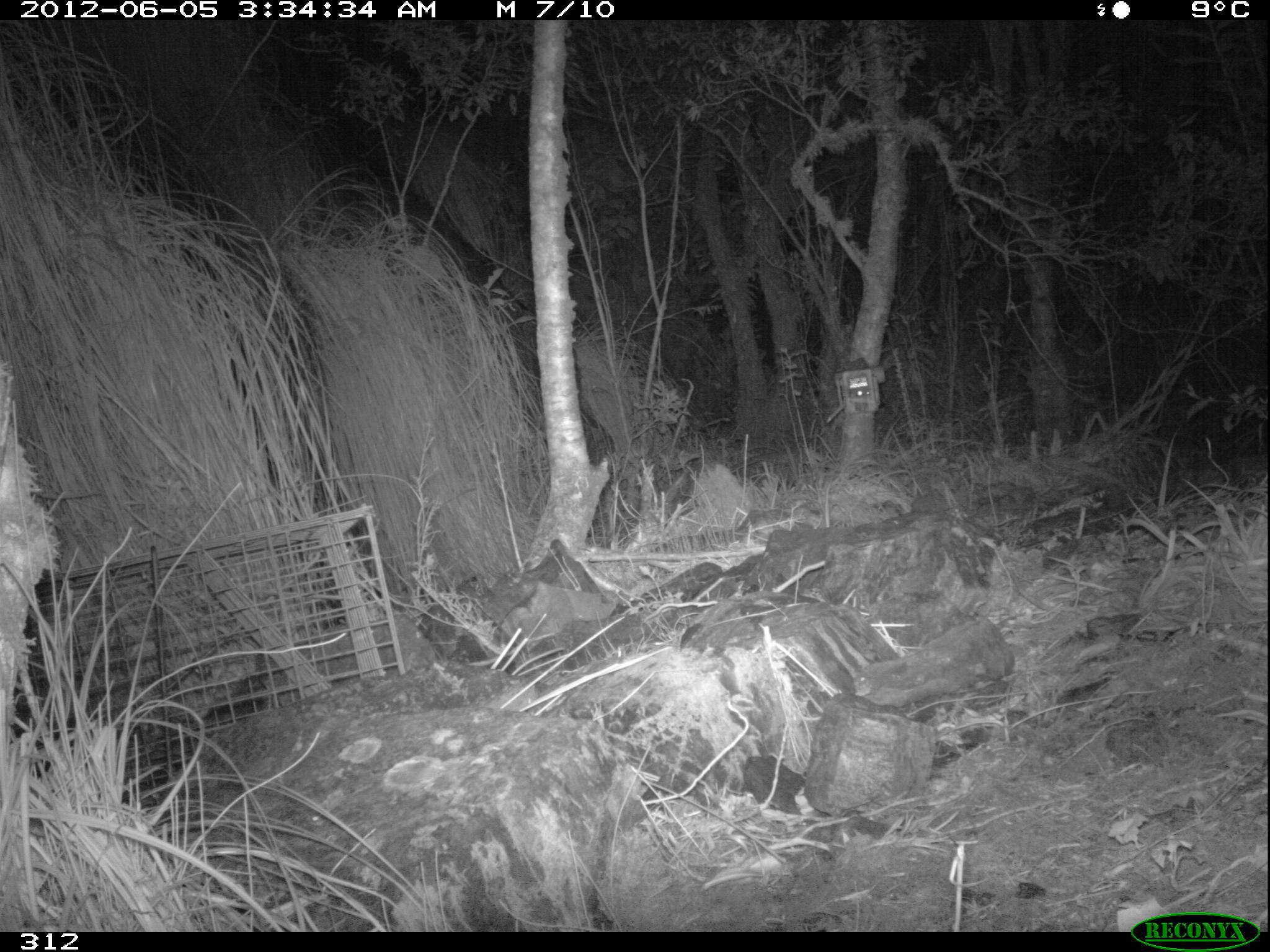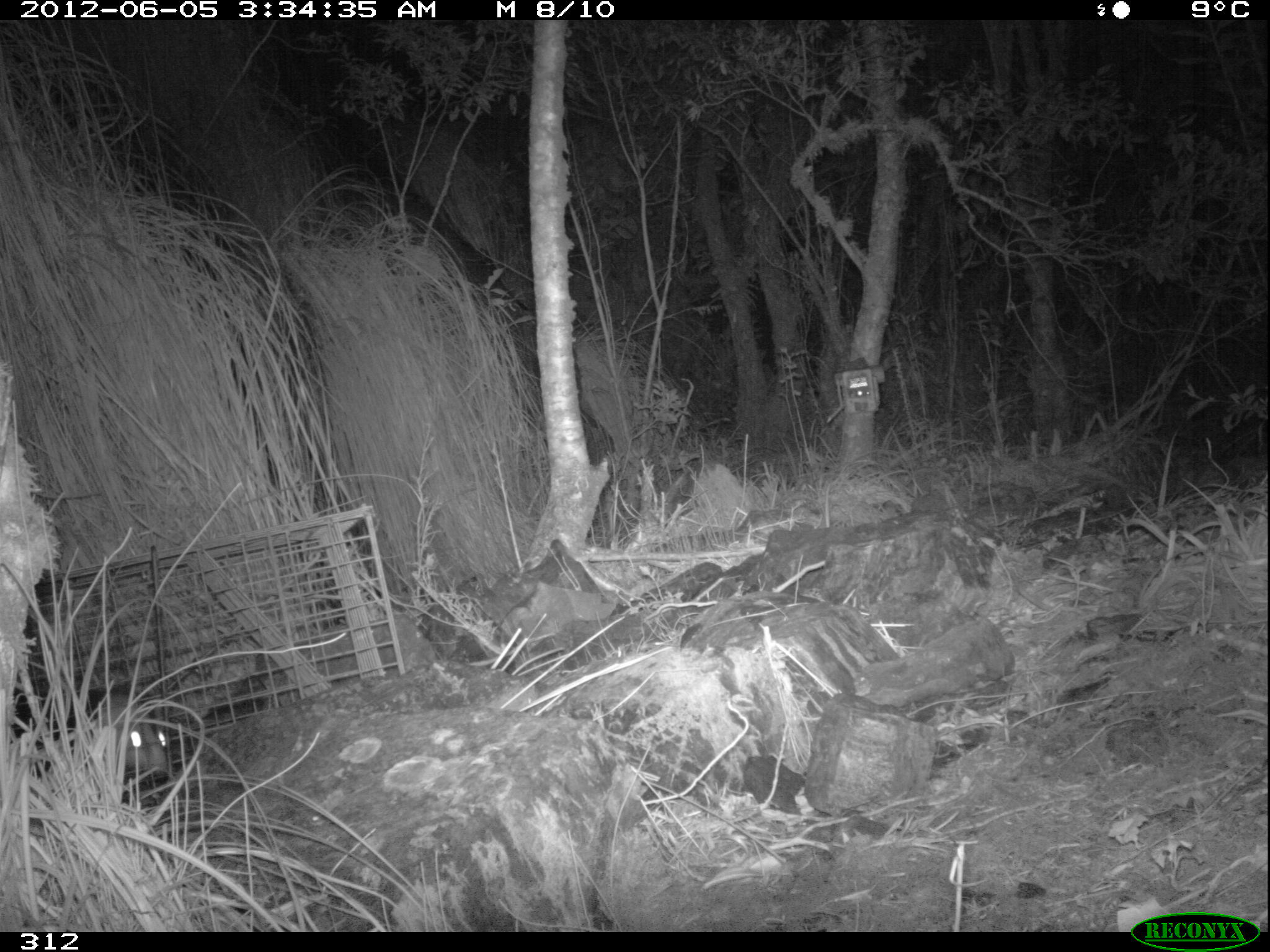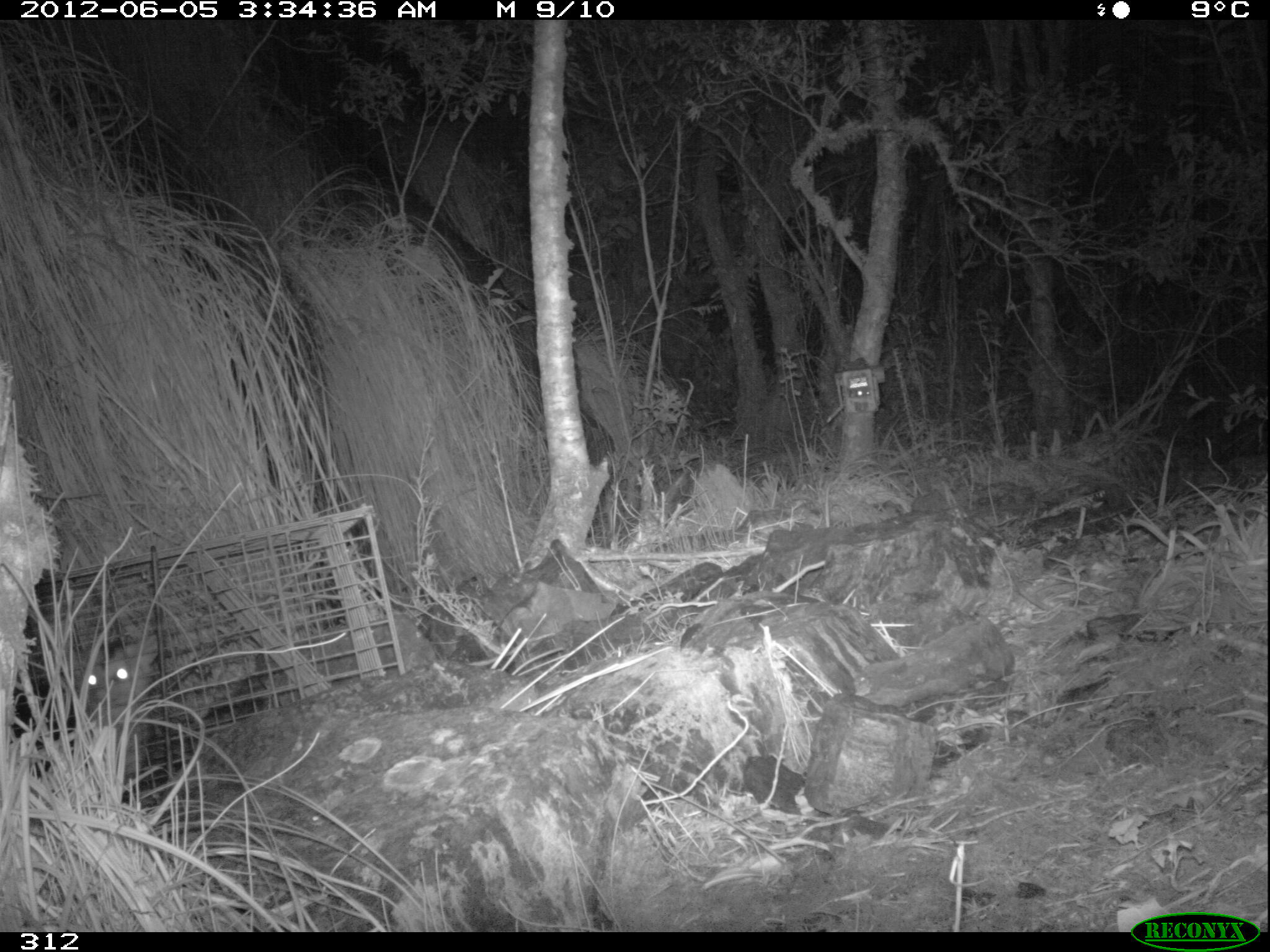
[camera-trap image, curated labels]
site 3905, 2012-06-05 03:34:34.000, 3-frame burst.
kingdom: Animalia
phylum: Chordata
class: Mammalia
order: Didelphimorphia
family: Didelphidae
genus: Didelphis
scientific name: Didelphis pernigra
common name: andean white-eared opossum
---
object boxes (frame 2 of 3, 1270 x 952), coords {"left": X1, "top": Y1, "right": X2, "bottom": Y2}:
didelphis pernigra: {"left": 91, "top": 690, "right": 168, "bottom": 778}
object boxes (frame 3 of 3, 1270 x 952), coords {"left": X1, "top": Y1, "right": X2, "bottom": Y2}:
didelphis pernigra: {"left": 66, "top": 632, "right": 158, "bottom": 775}